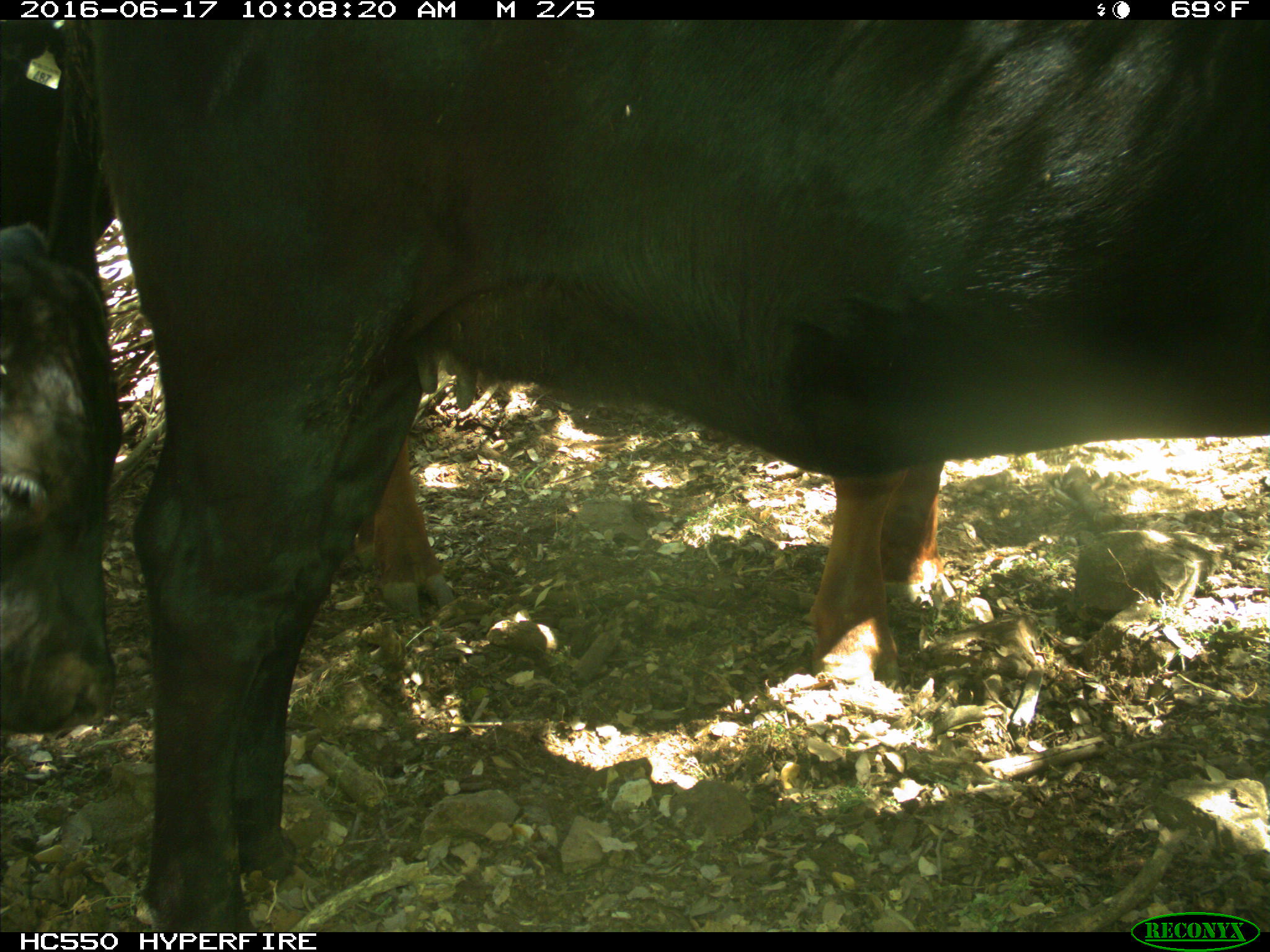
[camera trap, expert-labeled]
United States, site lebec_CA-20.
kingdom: Animalia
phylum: Chordata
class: Mammalia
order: Artiodactyla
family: Bovidae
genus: Bos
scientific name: Bos taurus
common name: domestic cow